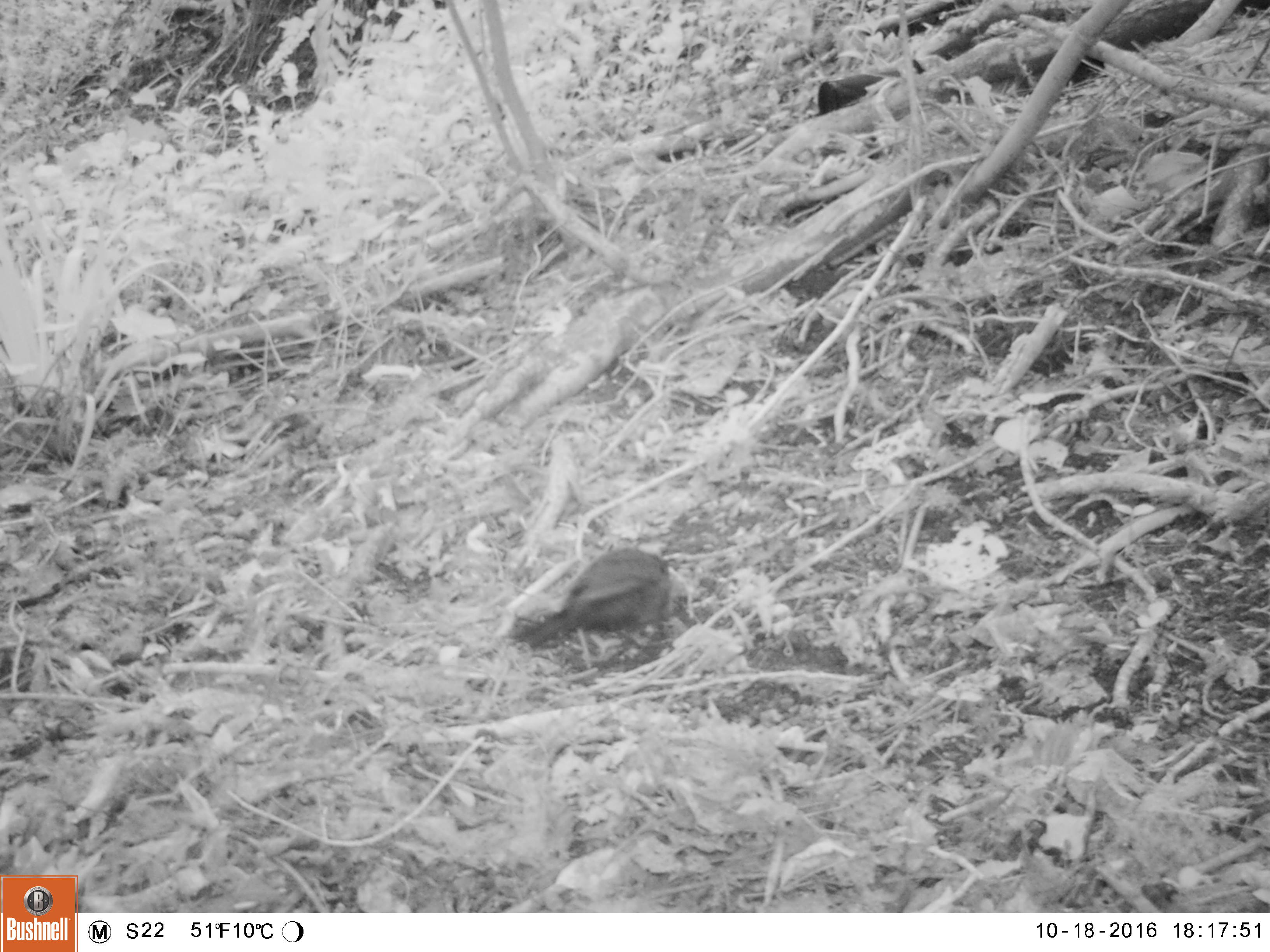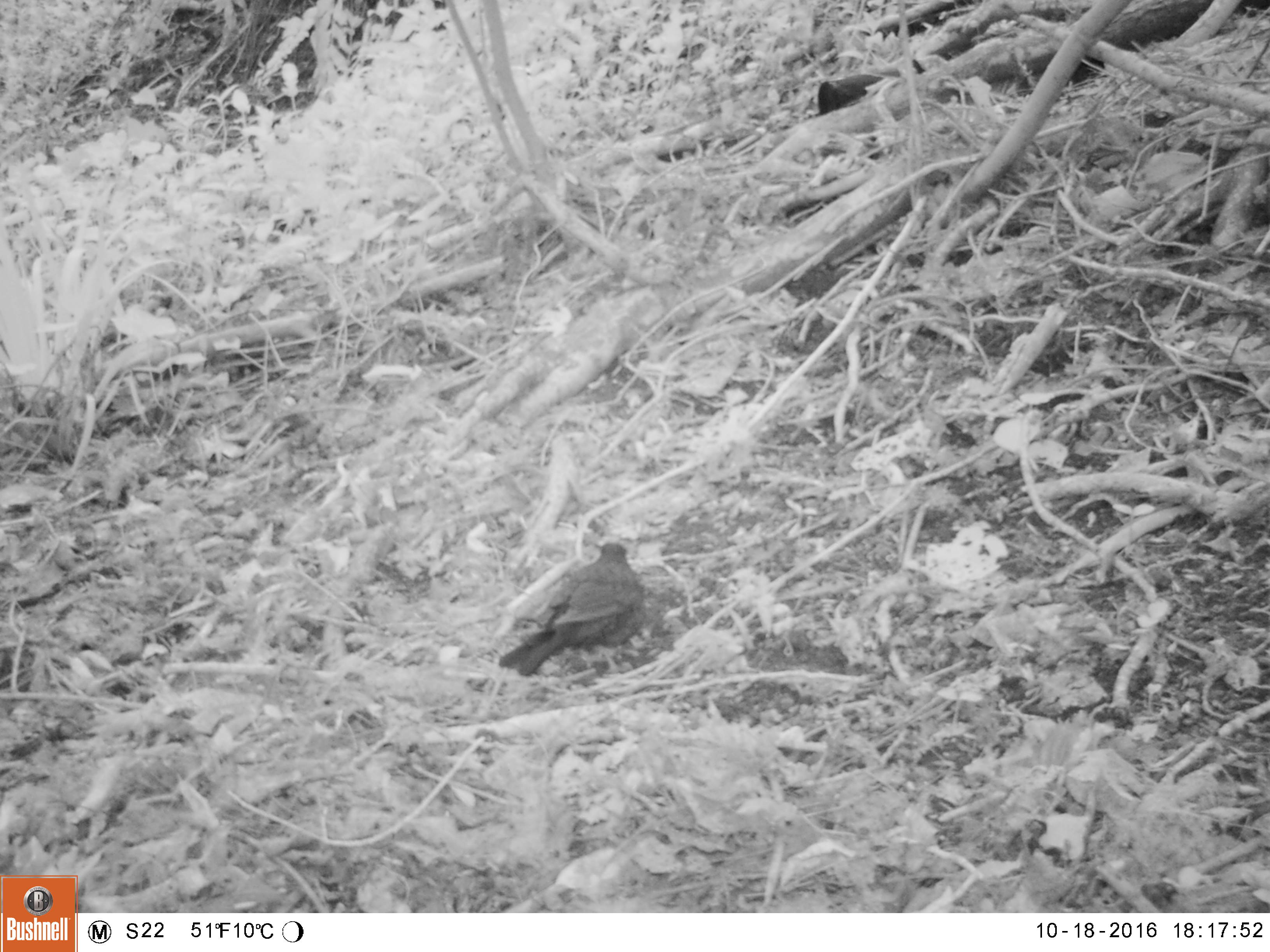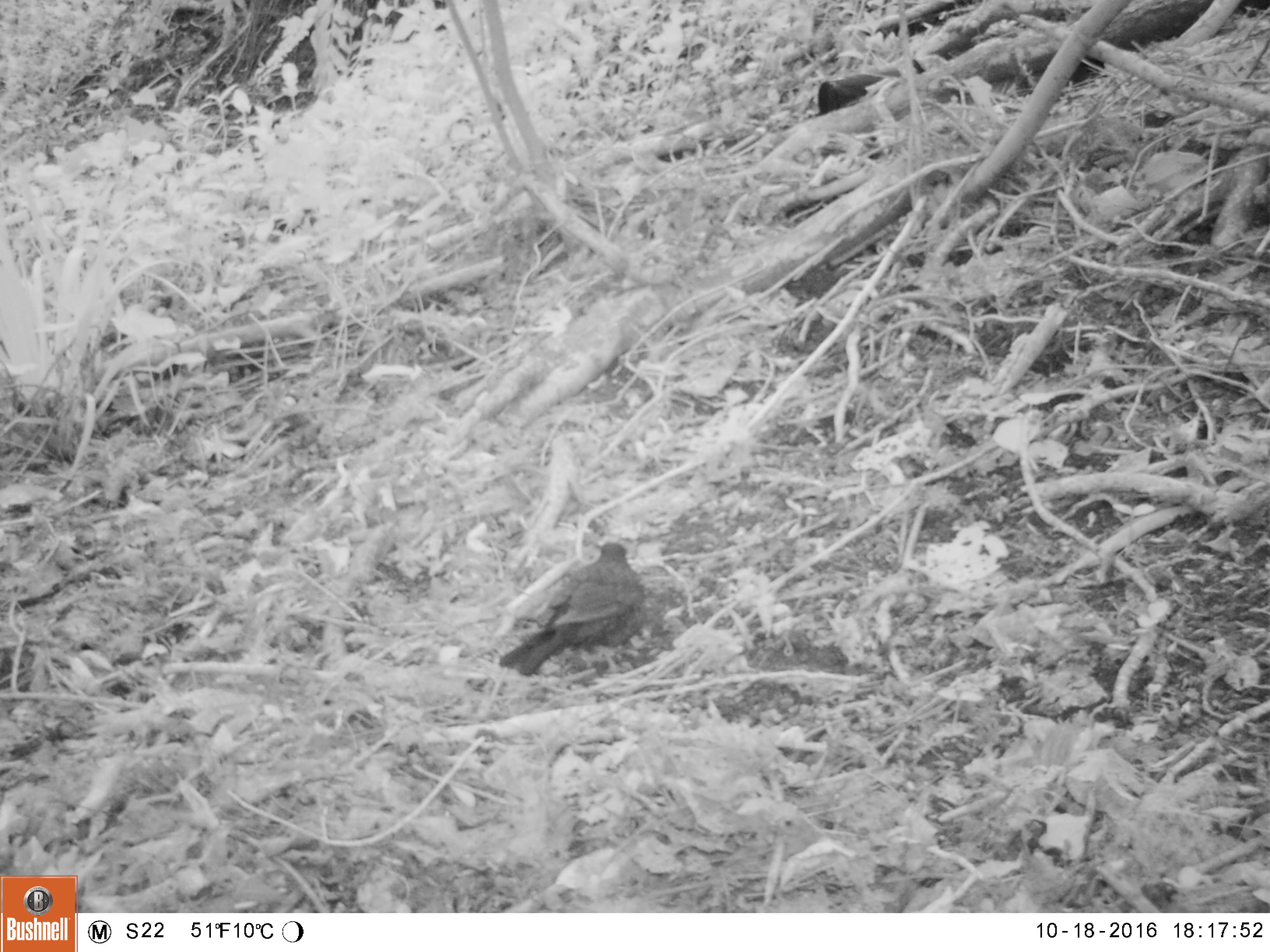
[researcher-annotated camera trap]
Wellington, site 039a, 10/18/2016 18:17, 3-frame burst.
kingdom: Animalia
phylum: Chordata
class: Aves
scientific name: Aves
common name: bird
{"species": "bird (Aves)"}